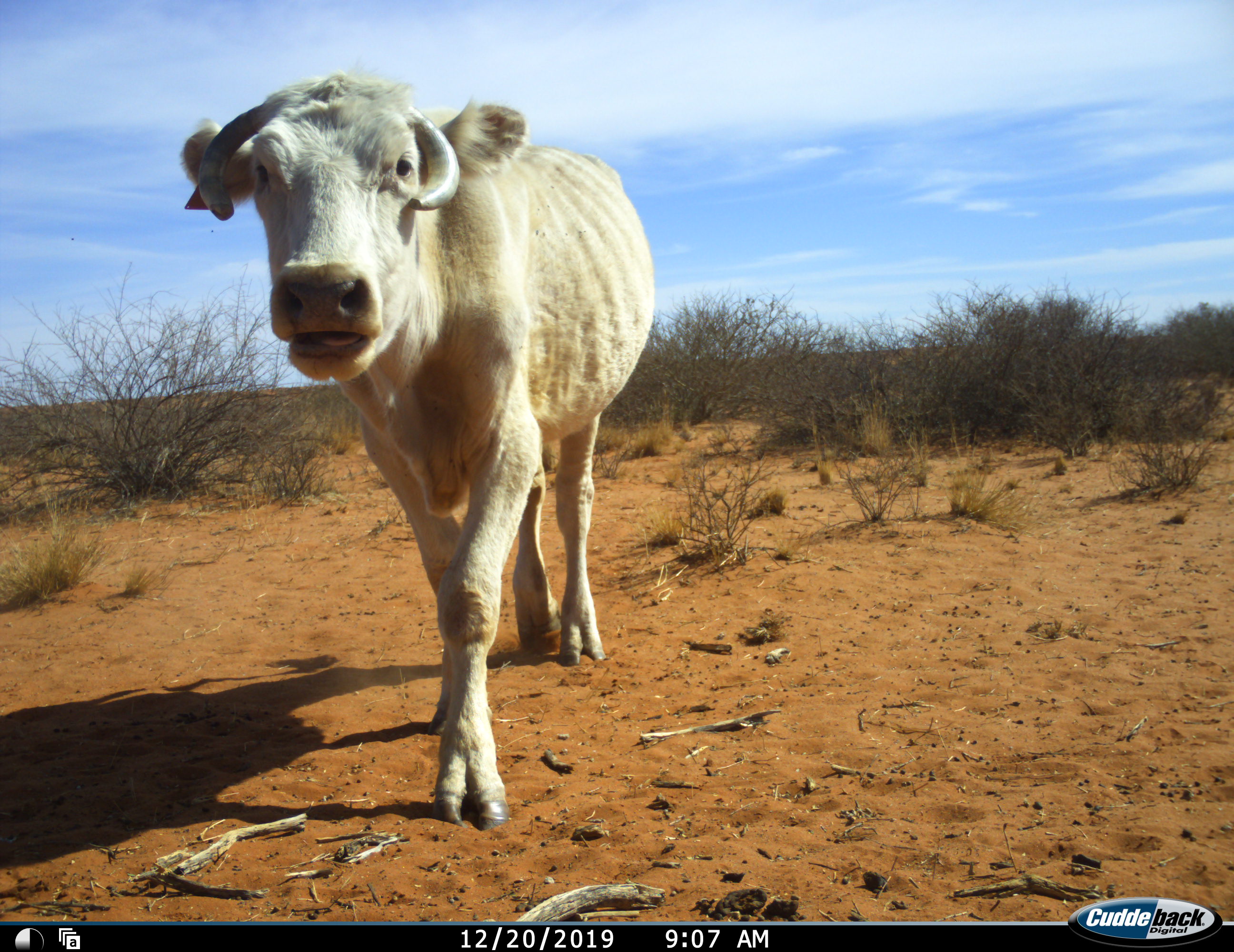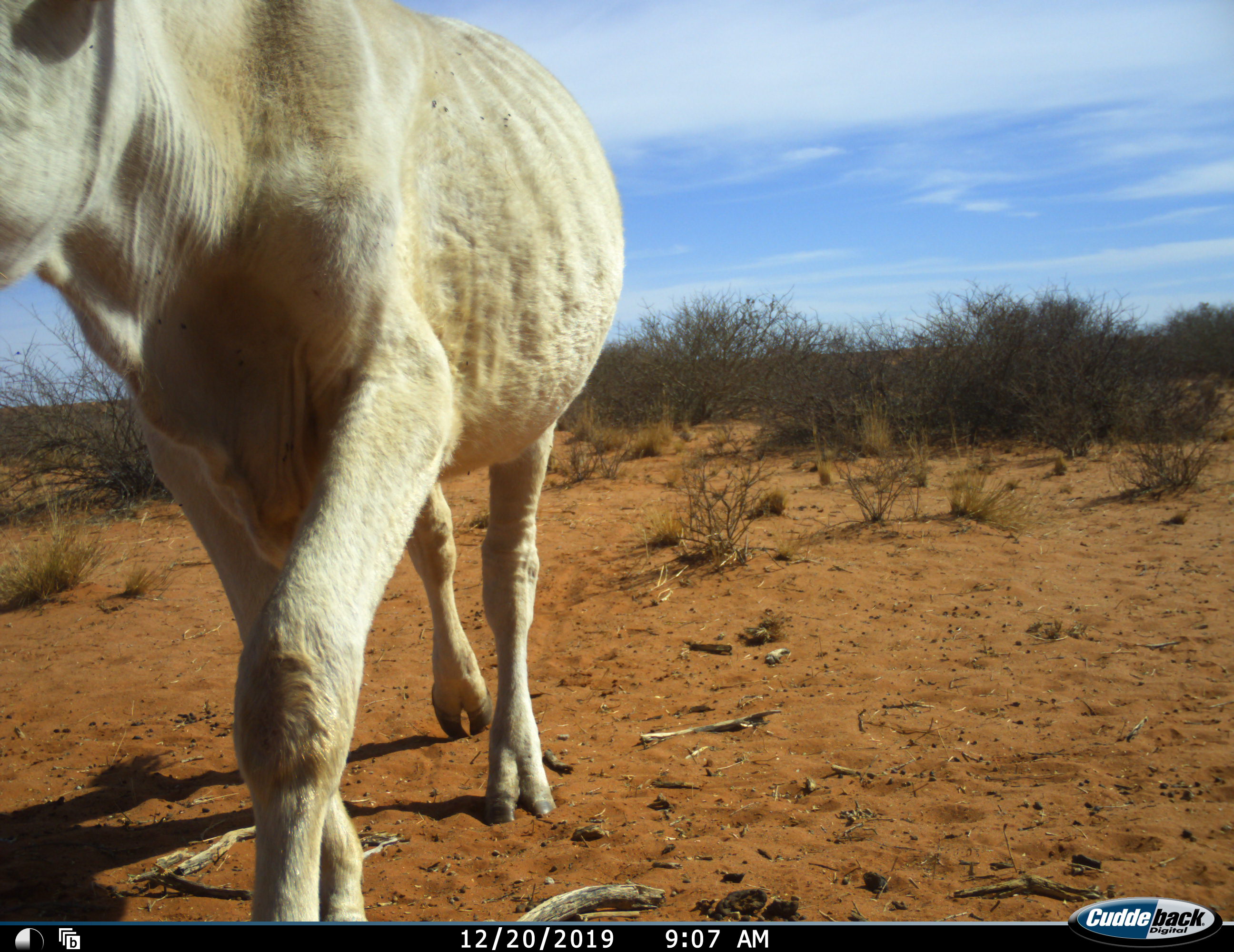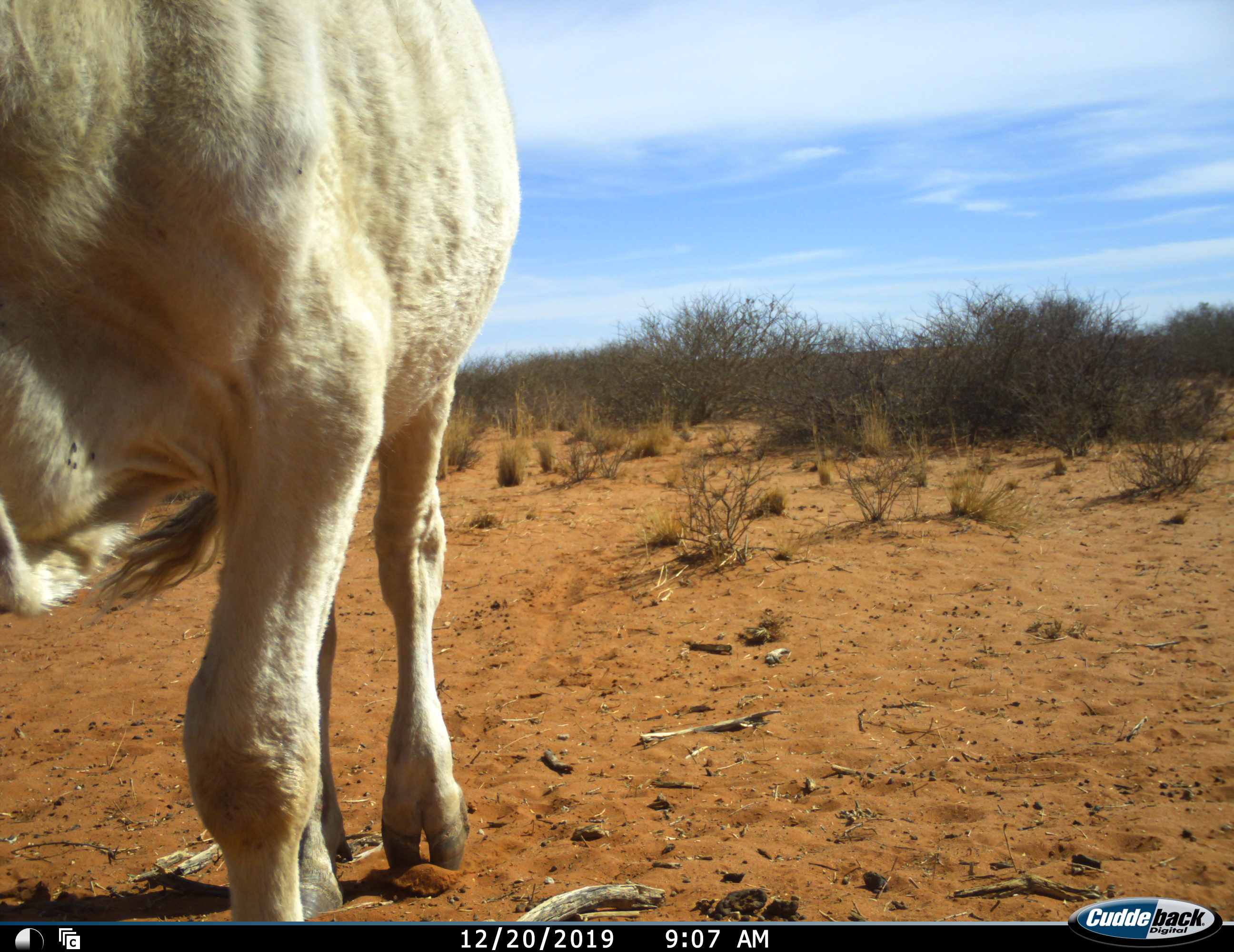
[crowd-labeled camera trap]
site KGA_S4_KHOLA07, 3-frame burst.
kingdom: Animalia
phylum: Chordata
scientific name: Vertebrata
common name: domestic animal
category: domesticanimal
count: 1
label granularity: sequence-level